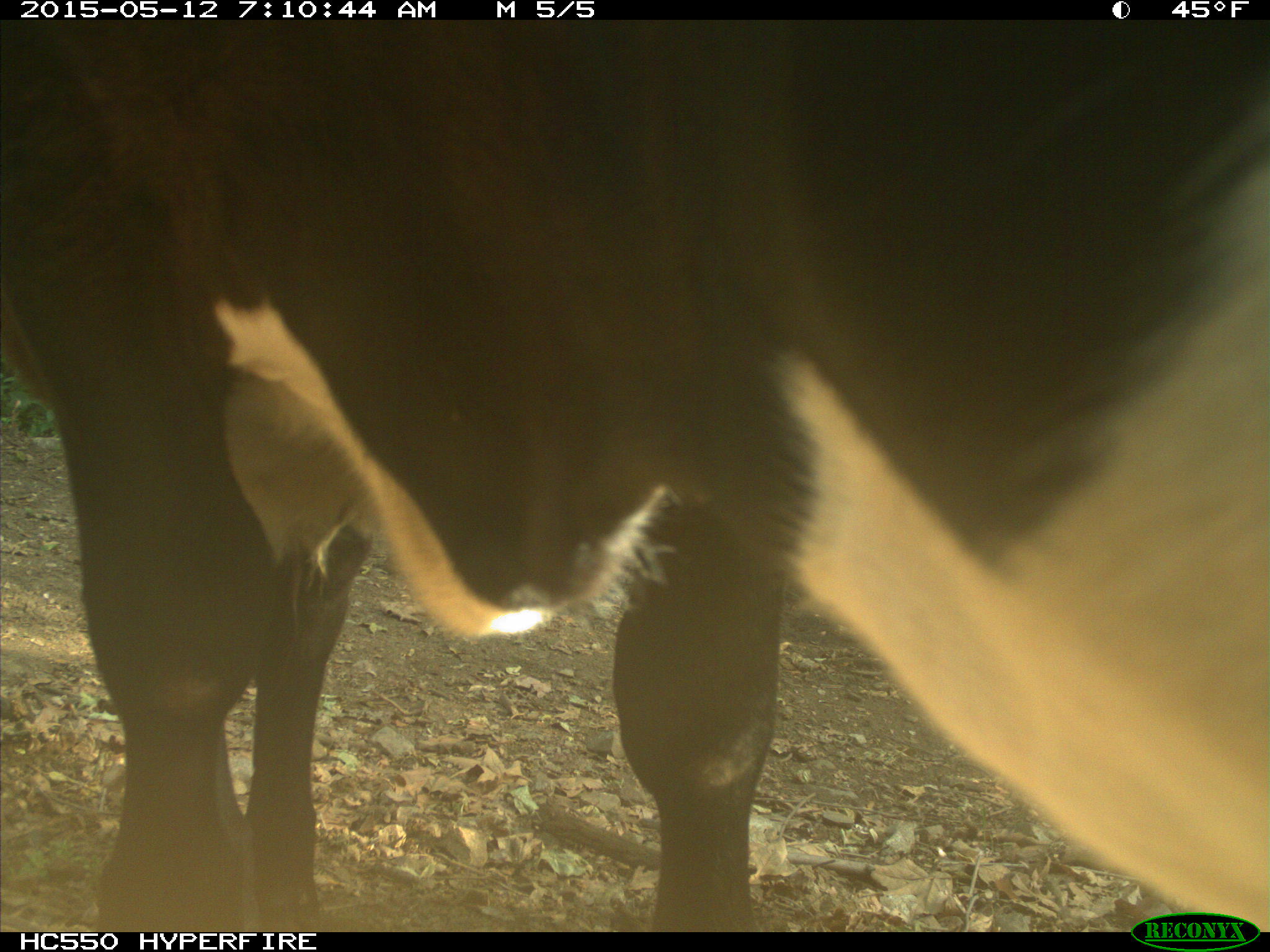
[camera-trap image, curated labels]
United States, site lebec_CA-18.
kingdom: Animalia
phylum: Chordata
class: Mammalia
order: Artiodactyla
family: Bovidae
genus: Bos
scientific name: Bos taurus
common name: domestic cow